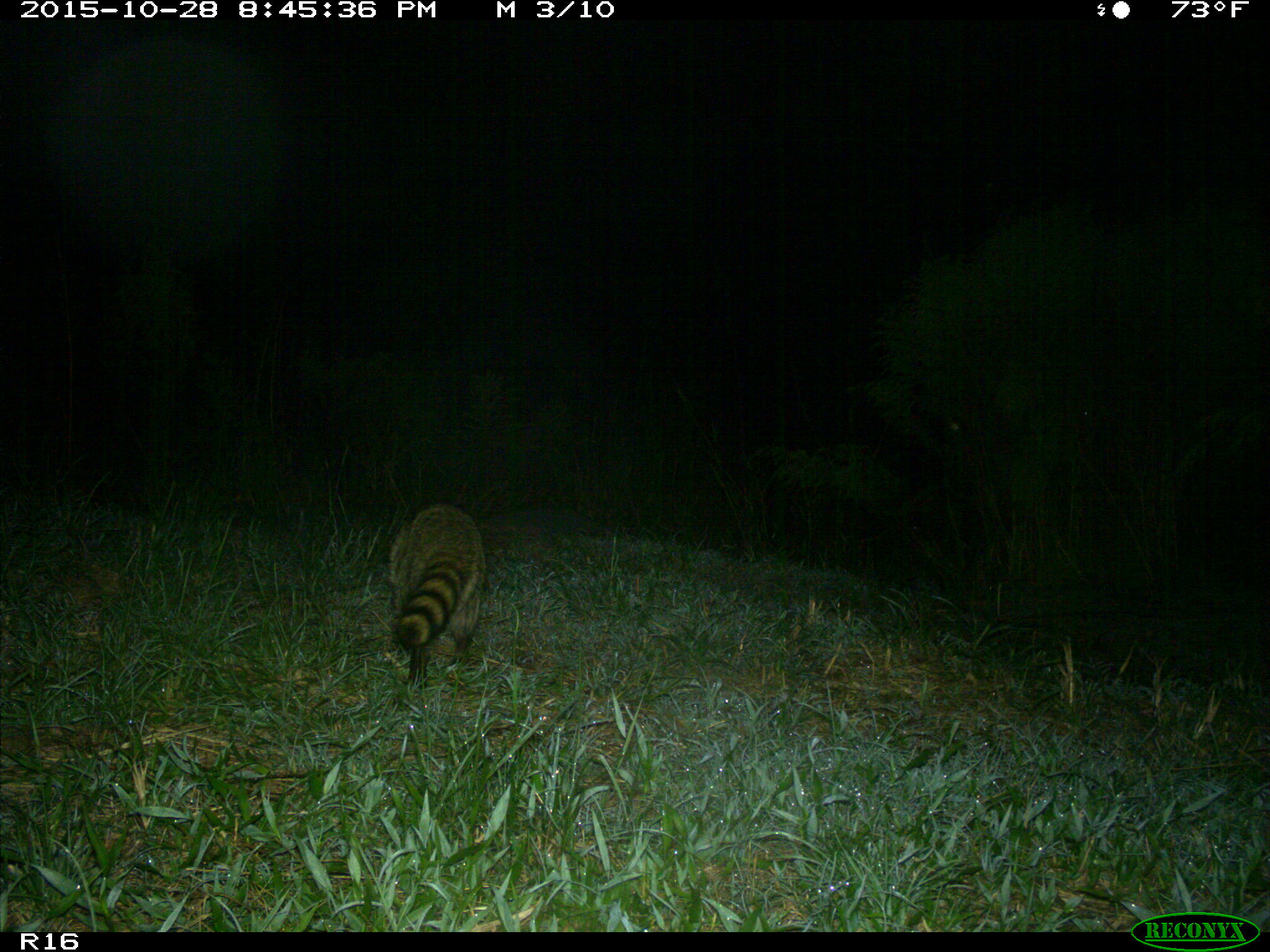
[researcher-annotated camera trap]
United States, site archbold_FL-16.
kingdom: Animalia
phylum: Chordata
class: Mammalia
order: Carnivora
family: Procyonidae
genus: Procyon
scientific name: Procyon lotor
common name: common raccoon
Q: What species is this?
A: Procyon lotor (common raccoon).